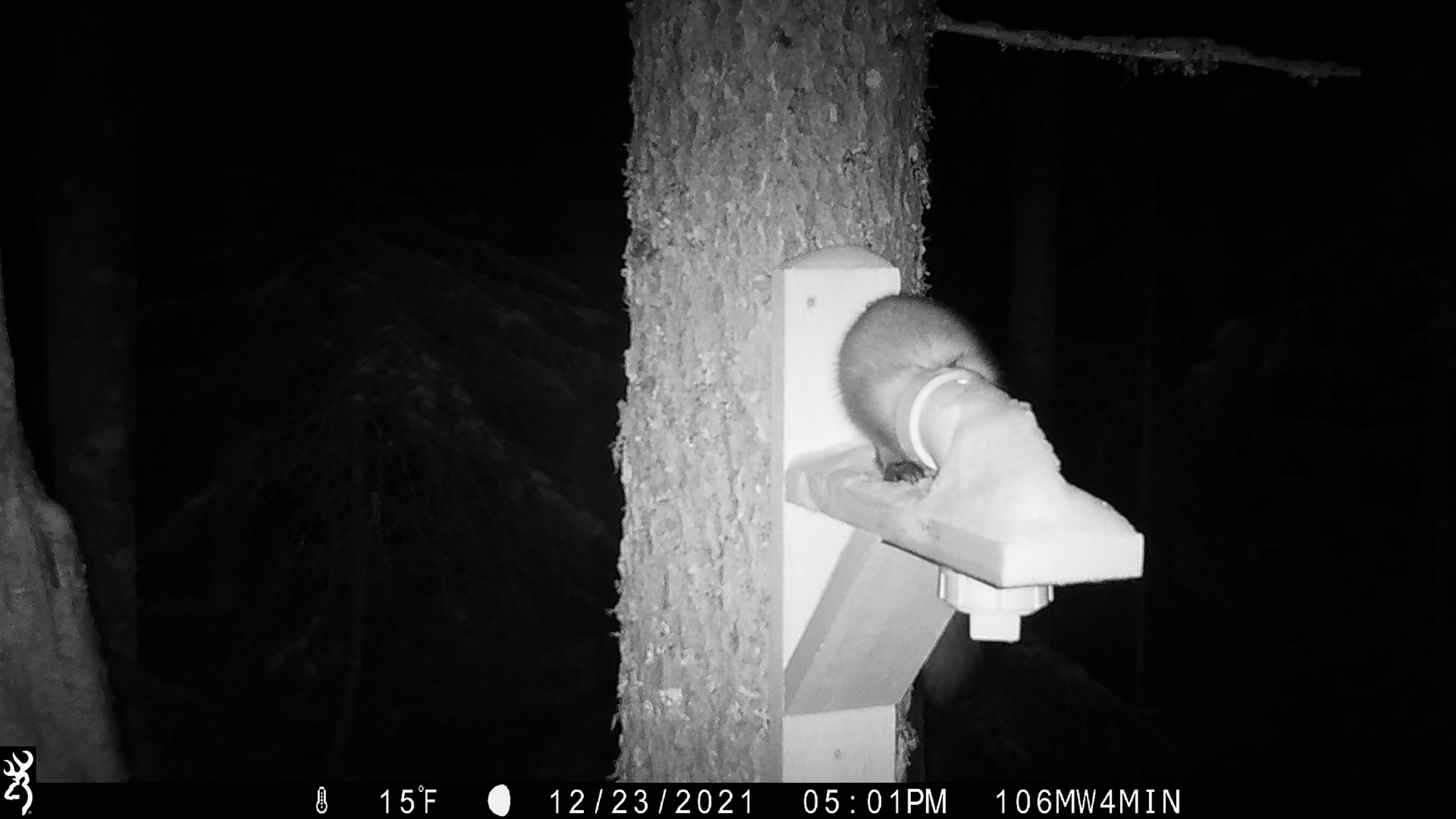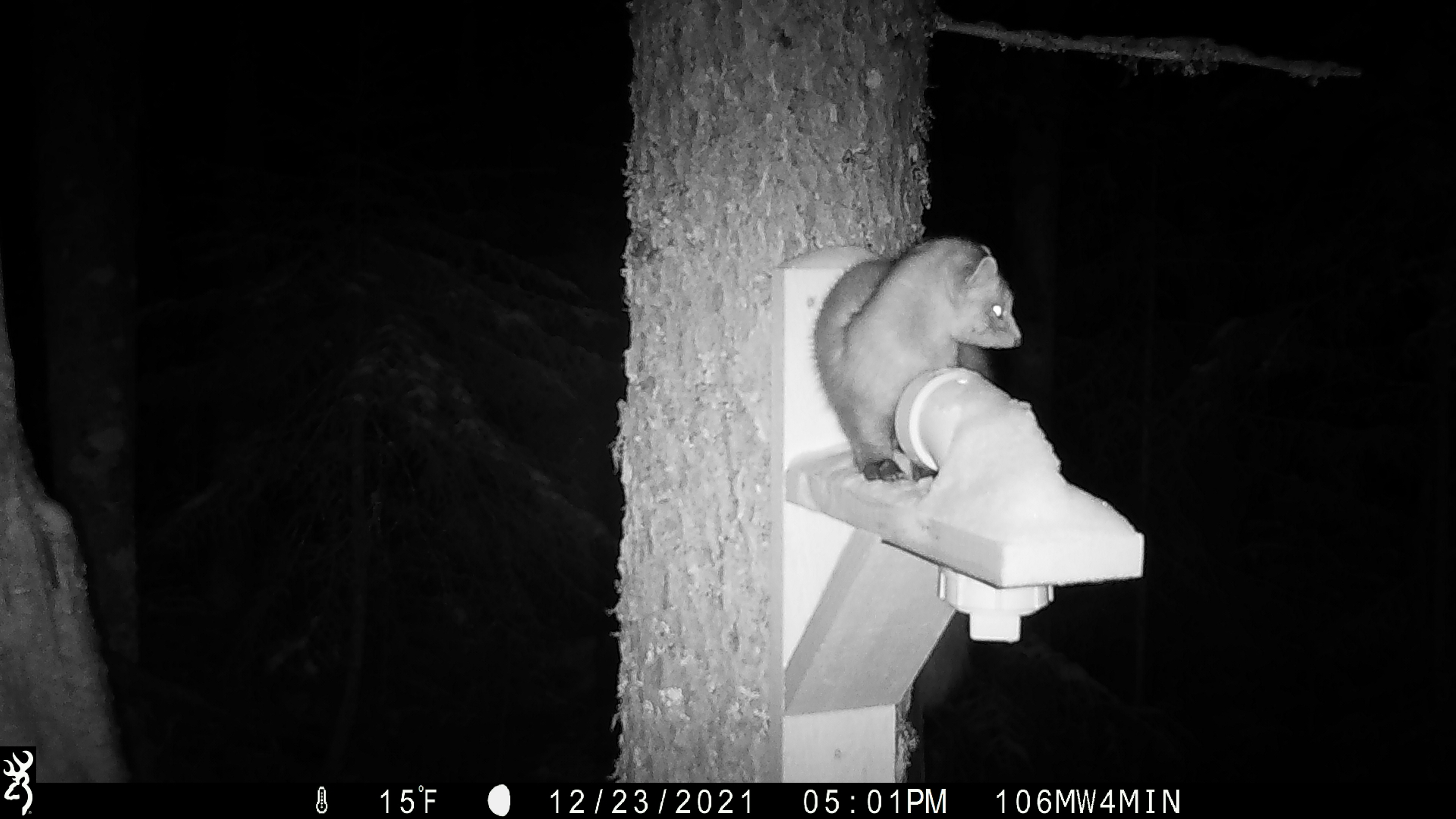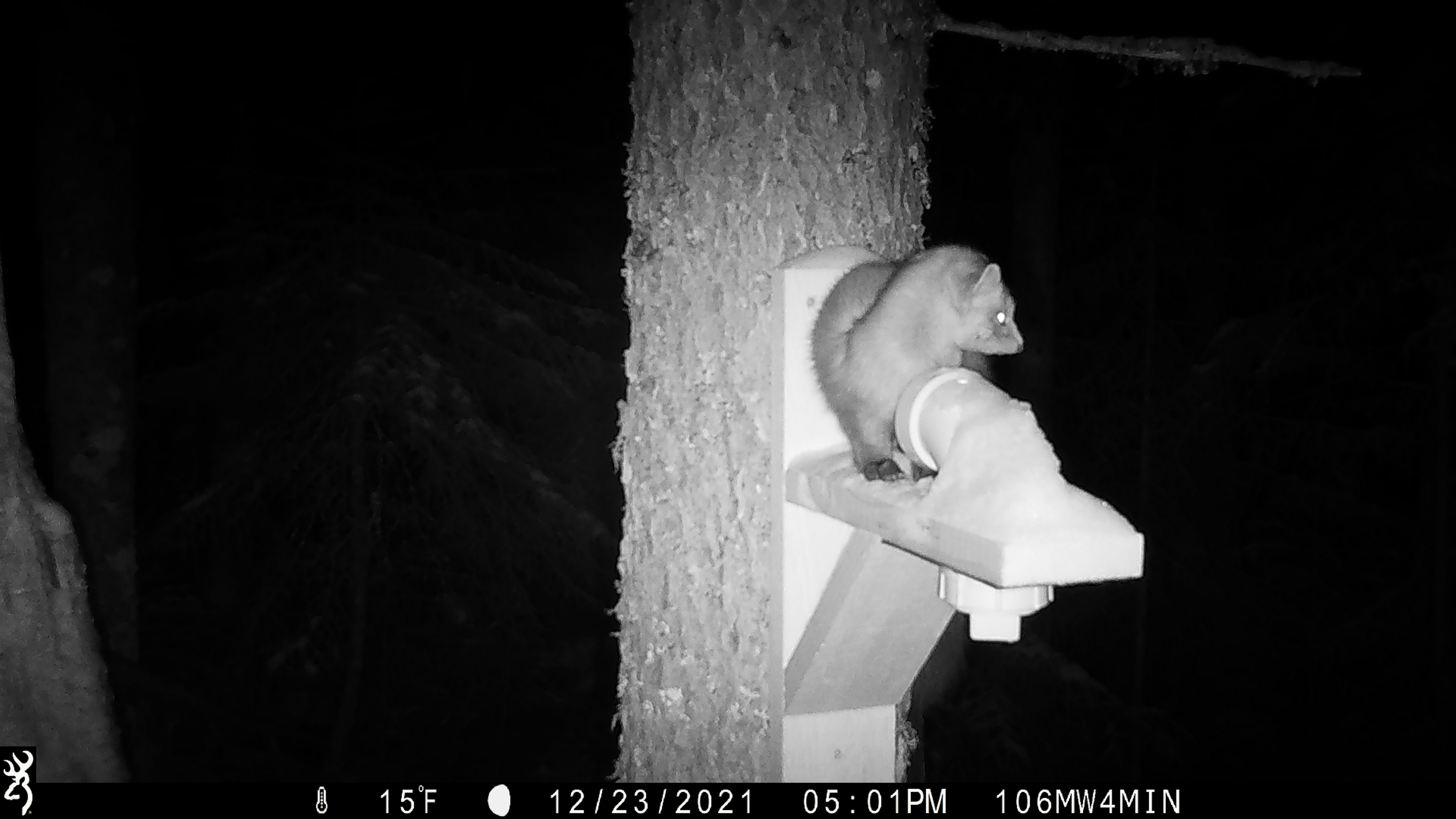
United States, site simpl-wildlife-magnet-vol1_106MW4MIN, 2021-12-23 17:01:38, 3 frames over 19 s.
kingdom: Animalia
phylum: Chordata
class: Mammalia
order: Carnivora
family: Mustelidae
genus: Martes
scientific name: Martes americana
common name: american marten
American marten (Martes americana).